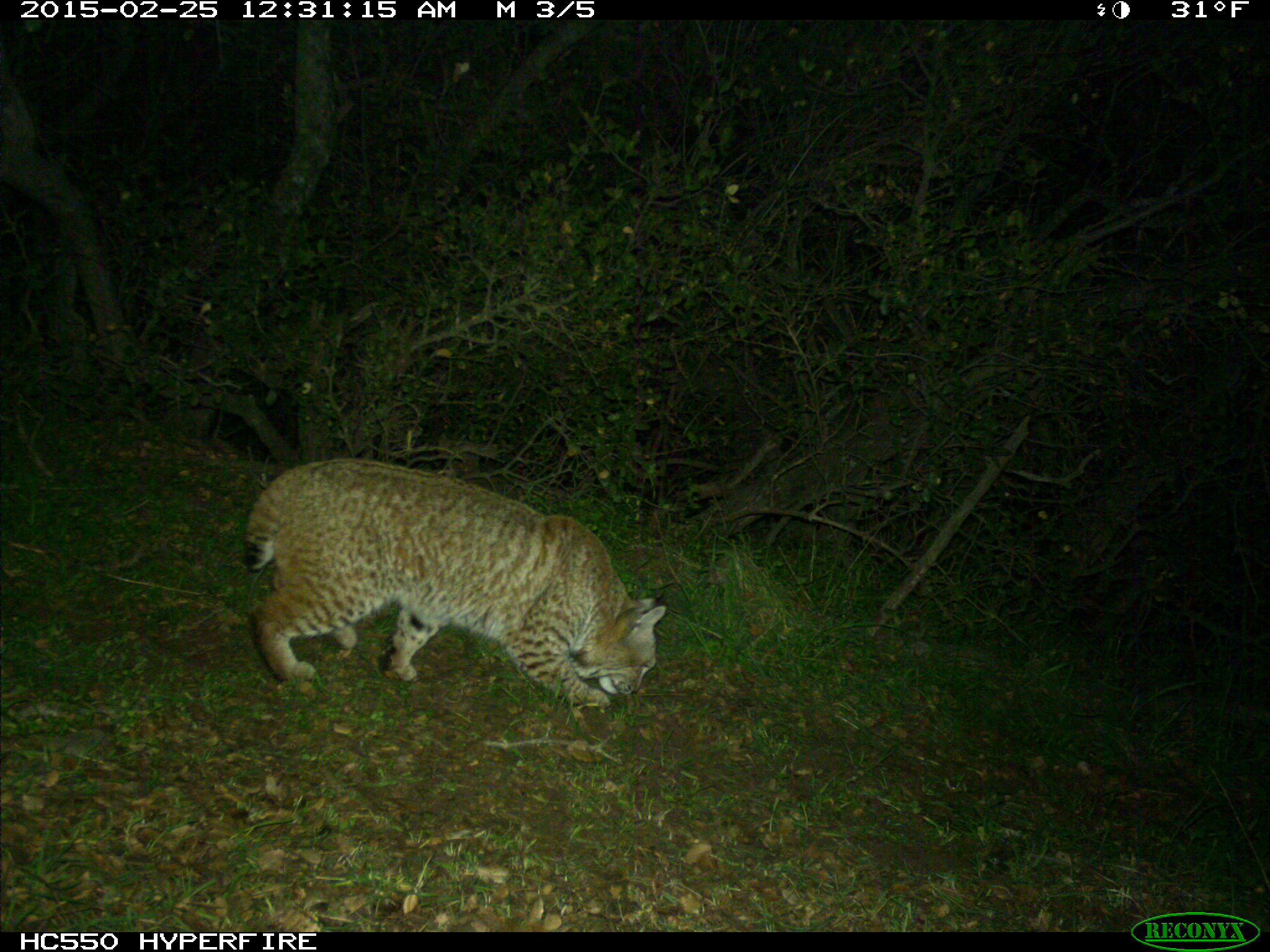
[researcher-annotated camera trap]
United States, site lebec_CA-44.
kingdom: Animalia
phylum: Chordata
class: Mammalia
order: Carnivora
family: Felidae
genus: Lynx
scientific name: Lynx rufus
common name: bobcat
Lynx rufus (bobcat).